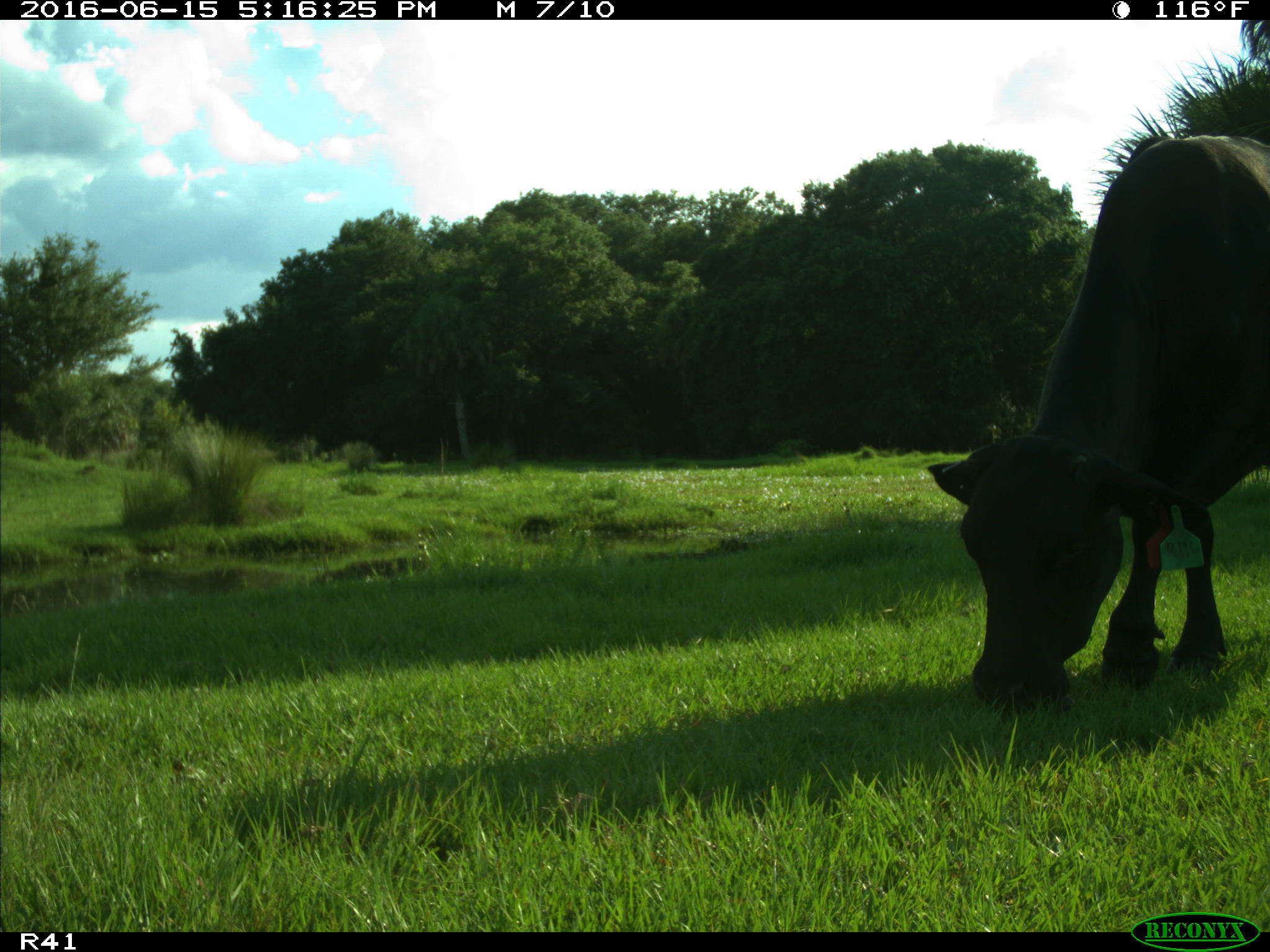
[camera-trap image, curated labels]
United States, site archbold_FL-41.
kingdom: Animalia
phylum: Chordata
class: Mammalia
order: Artiodactyla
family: Bovidae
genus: Bos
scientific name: Bos taurus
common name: domestic cow